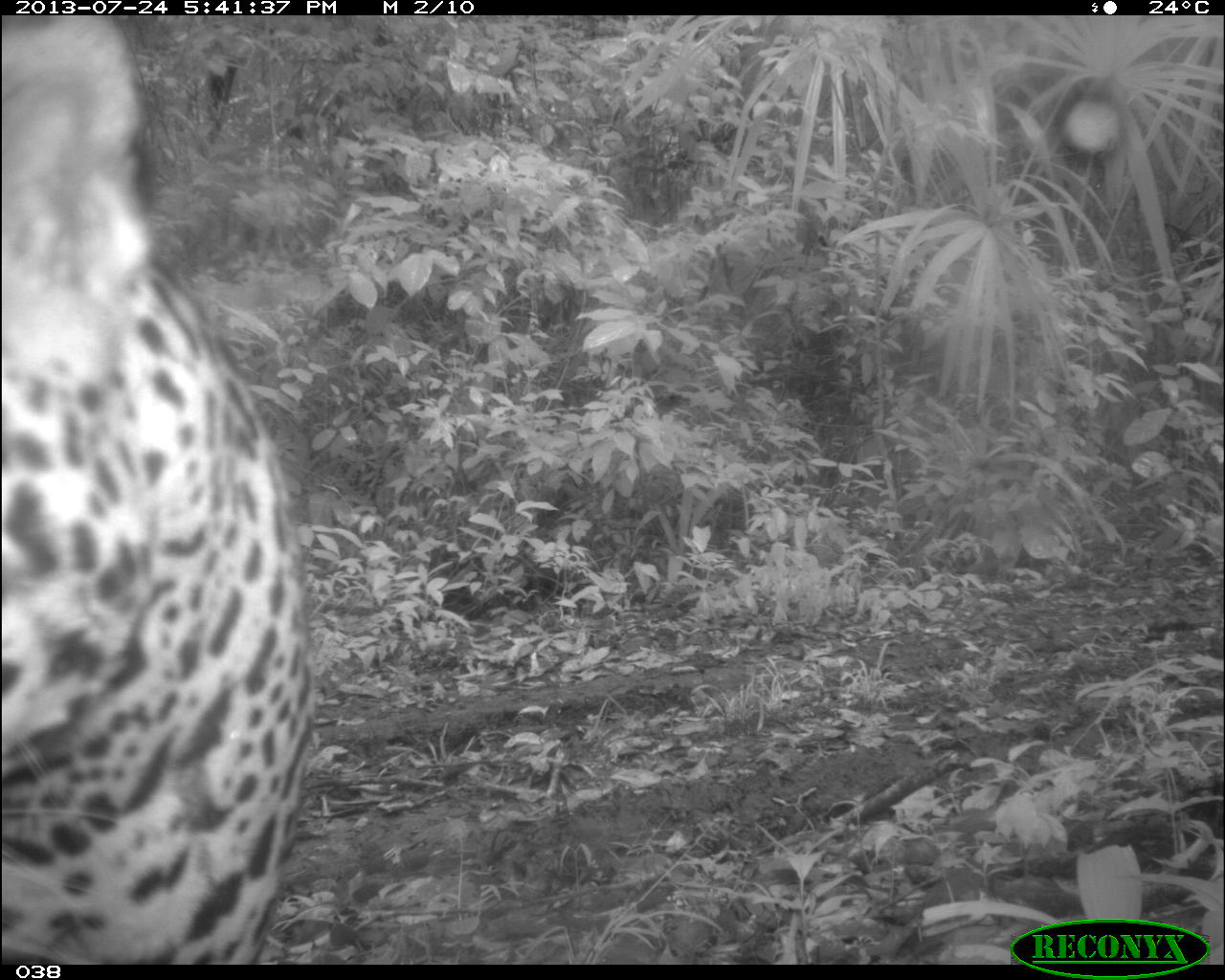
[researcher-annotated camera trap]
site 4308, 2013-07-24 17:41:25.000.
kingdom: Animalia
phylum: Chordata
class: Mammalia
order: Carnivora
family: Felidae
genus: Panthera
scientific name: Panthera onca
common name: jaguar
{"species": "Panthera onca (jaguar)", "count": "1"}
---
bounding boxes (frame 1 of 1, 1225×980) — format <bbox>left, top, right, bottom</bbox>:
panthera onca: <bbox>1, 15, 317, 963</bbox>